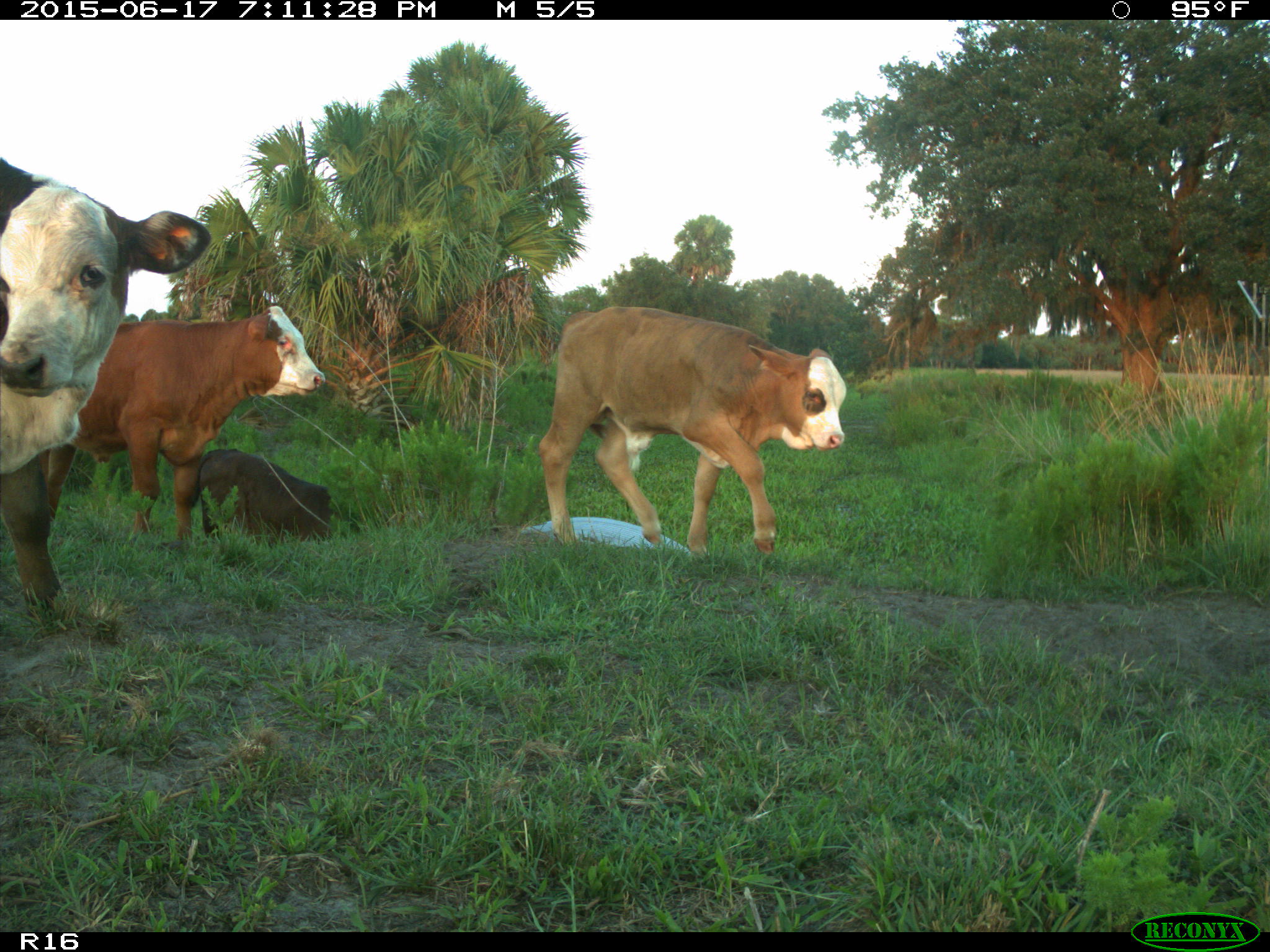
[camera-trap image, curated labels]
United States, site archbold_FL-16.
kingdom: Animalia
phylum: Chordata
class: Mammalia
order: Artiodactyla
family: Bovidae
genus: Bos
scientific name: Bos taurus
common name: domestic cow